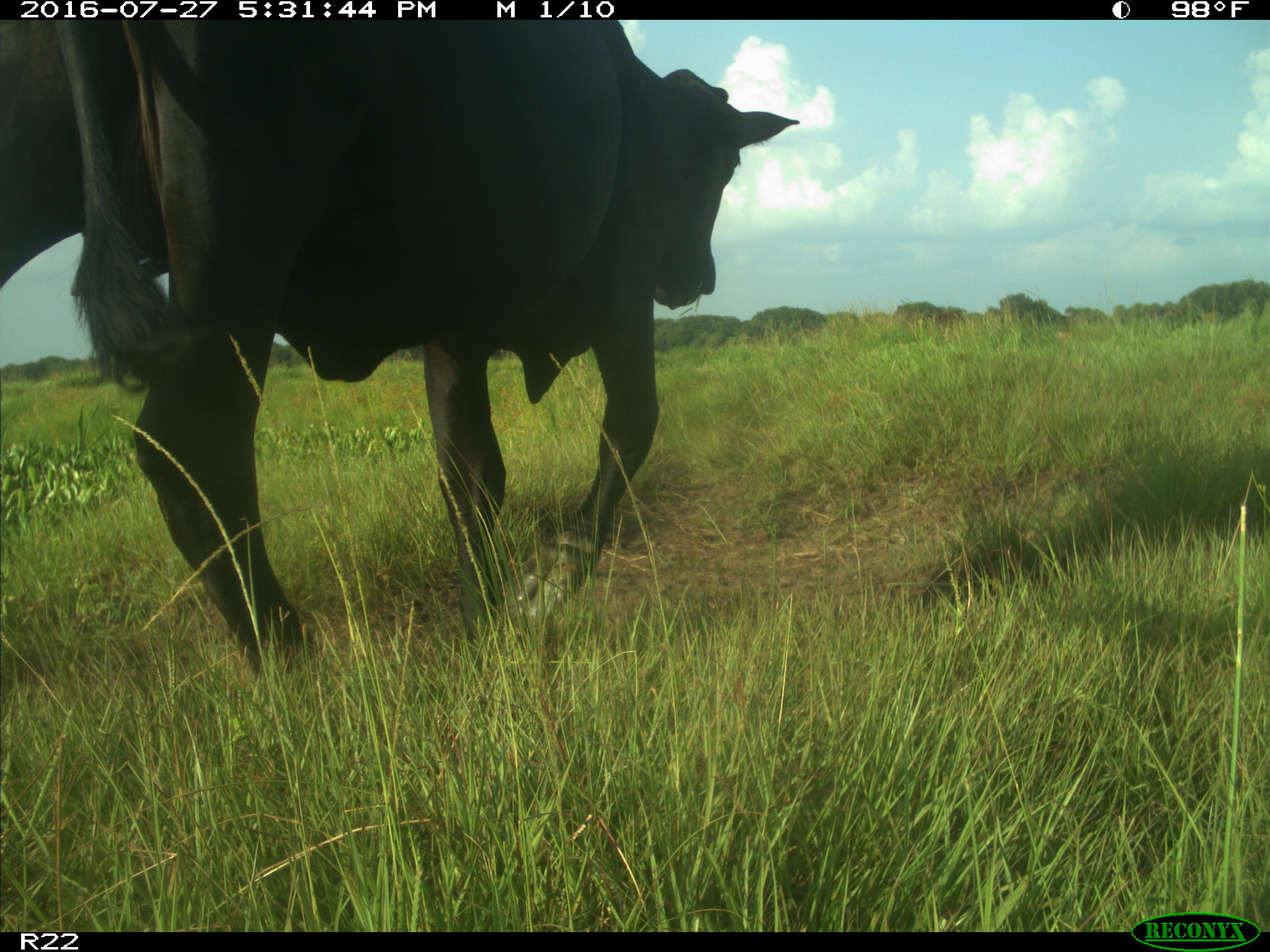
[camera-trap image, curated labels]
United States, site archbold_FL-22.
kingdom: Animalia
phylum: Chordata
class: Mammalia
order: Artiodactyla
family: Bovidae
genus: Bos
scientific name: Bos taurus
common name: domestic cow